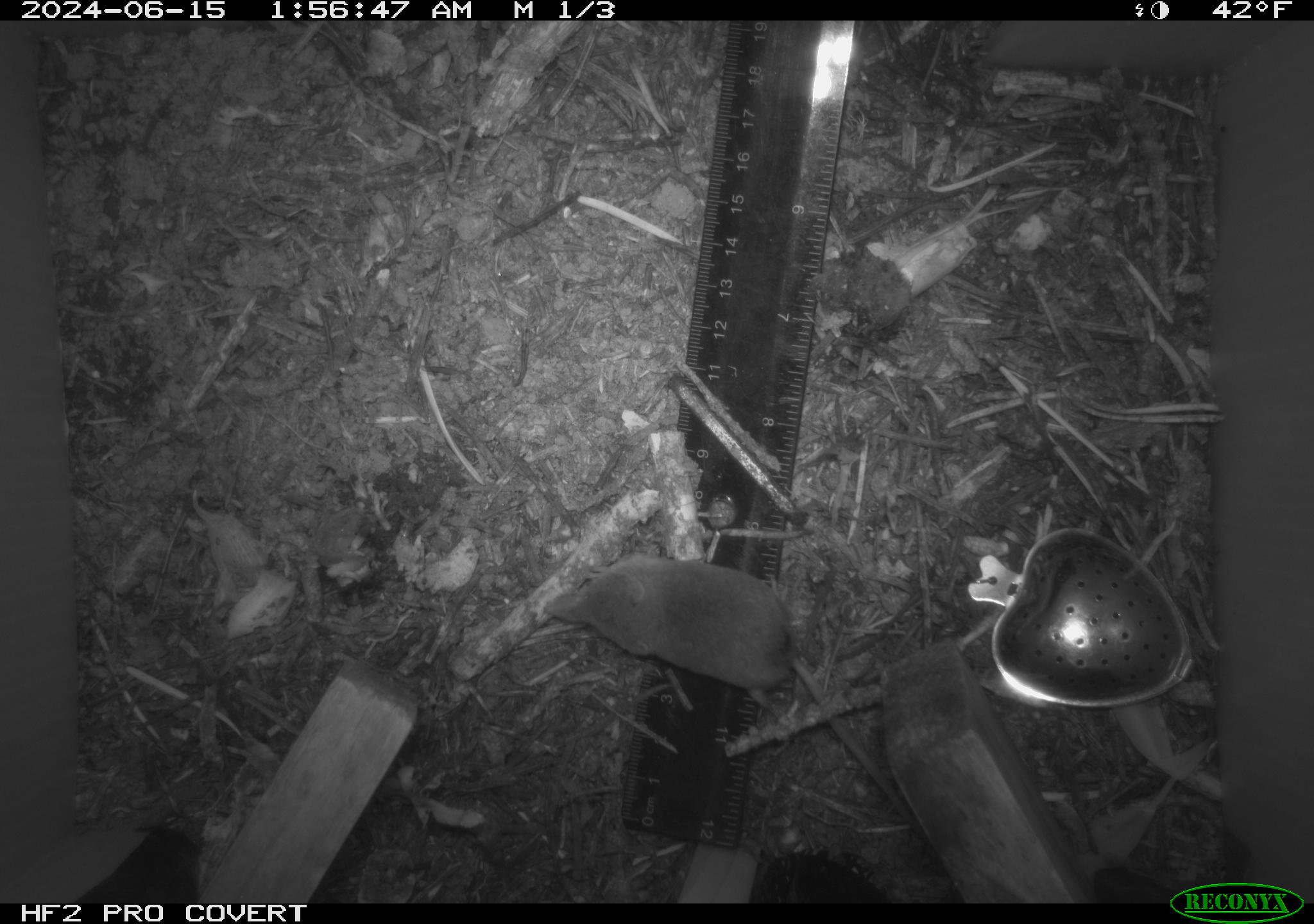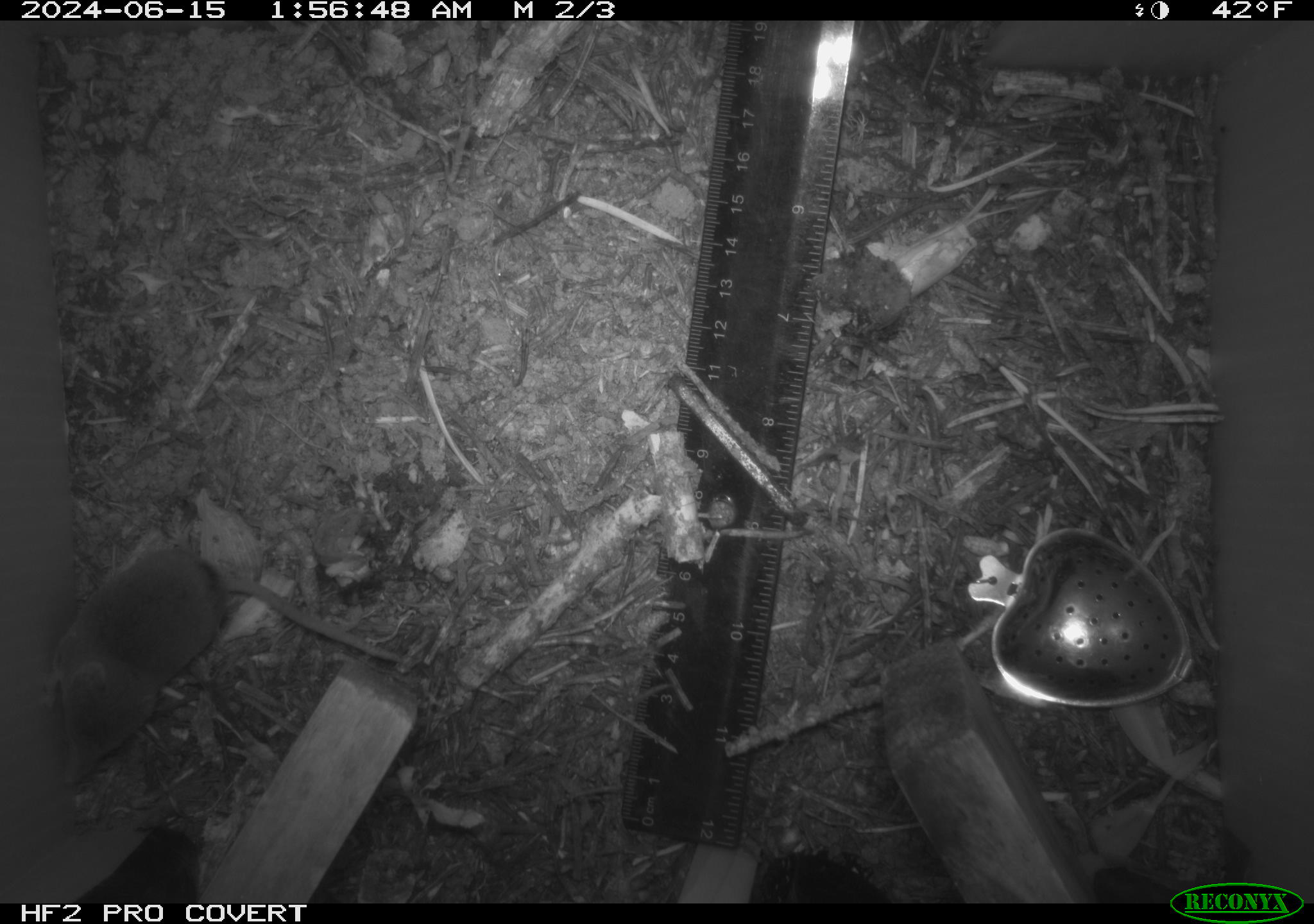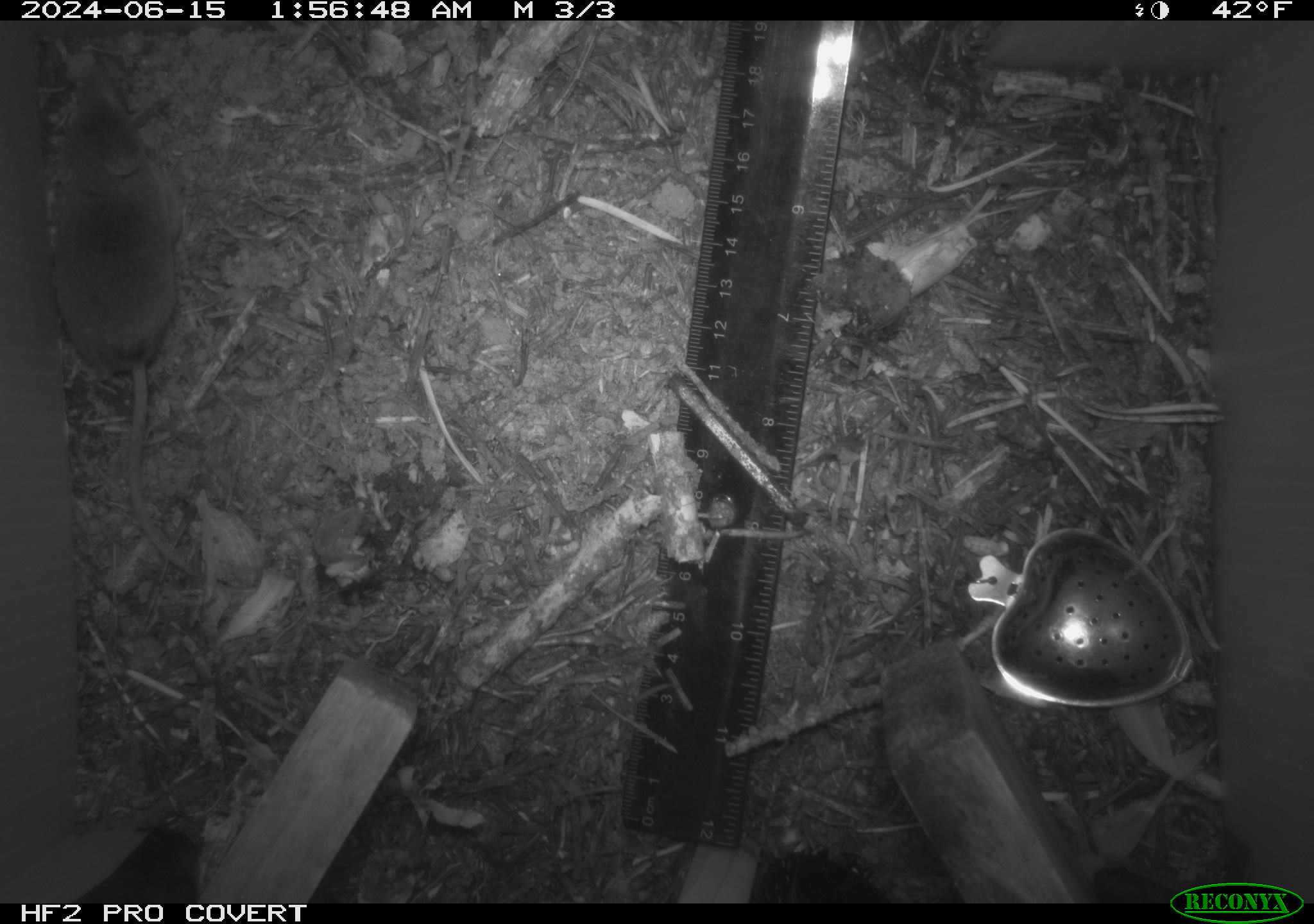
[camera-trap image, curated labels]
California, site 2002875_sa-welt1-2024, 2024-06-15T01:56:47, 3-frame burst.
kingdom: Animalia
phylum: Chordata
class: Mammalia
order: Eulipotyphla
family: Soricidae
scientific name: Soricidae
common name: shrews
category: soricidae family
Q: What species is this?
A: Soricidae family (shrews) (Soricidae).